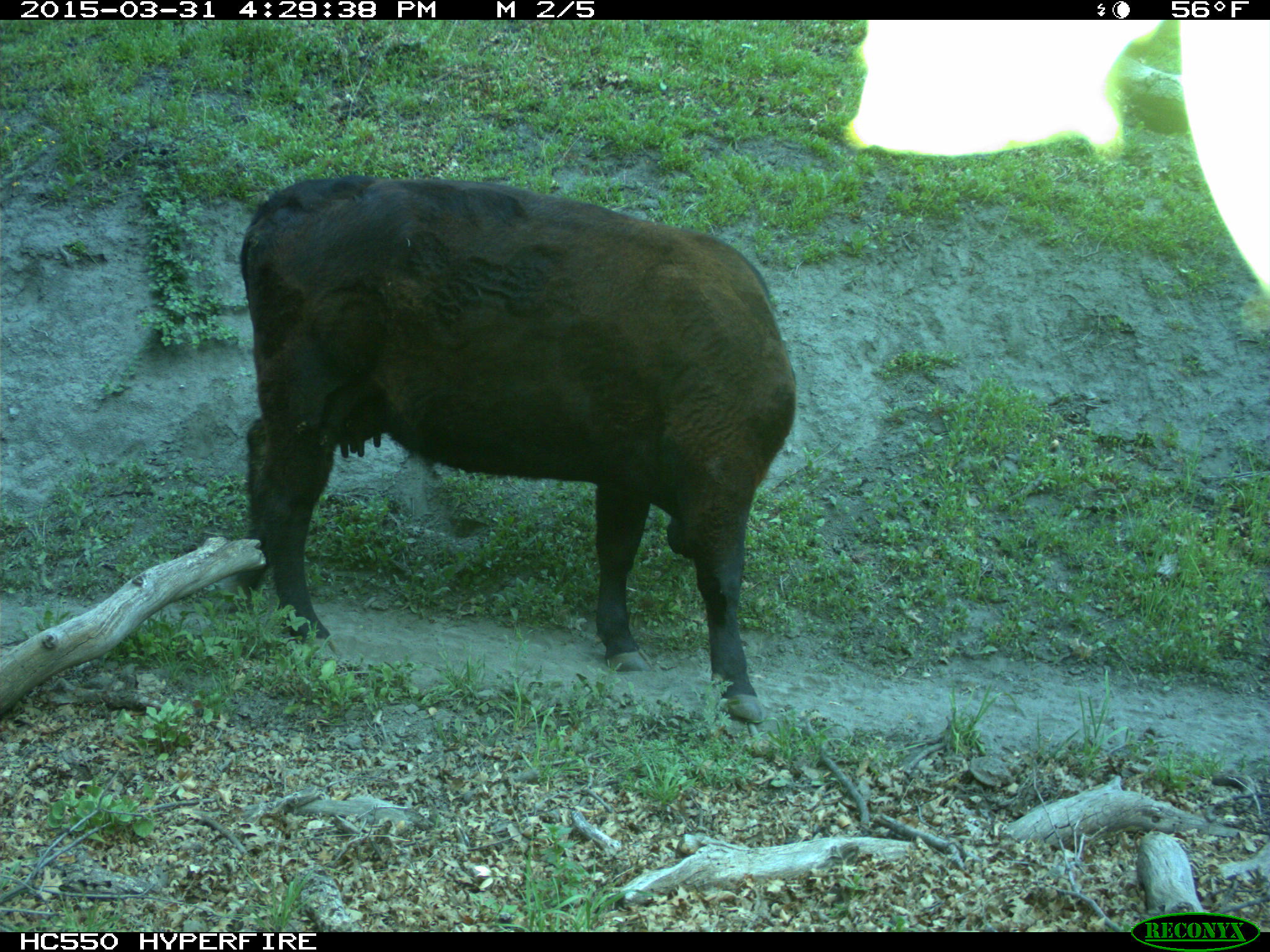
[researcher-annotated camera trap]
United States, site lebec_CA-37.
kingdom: Animalia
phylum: Chordata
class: Mammalia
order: Artiodactyla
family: Bovidae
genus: Bos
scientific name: Bos taurus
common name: domestic cow